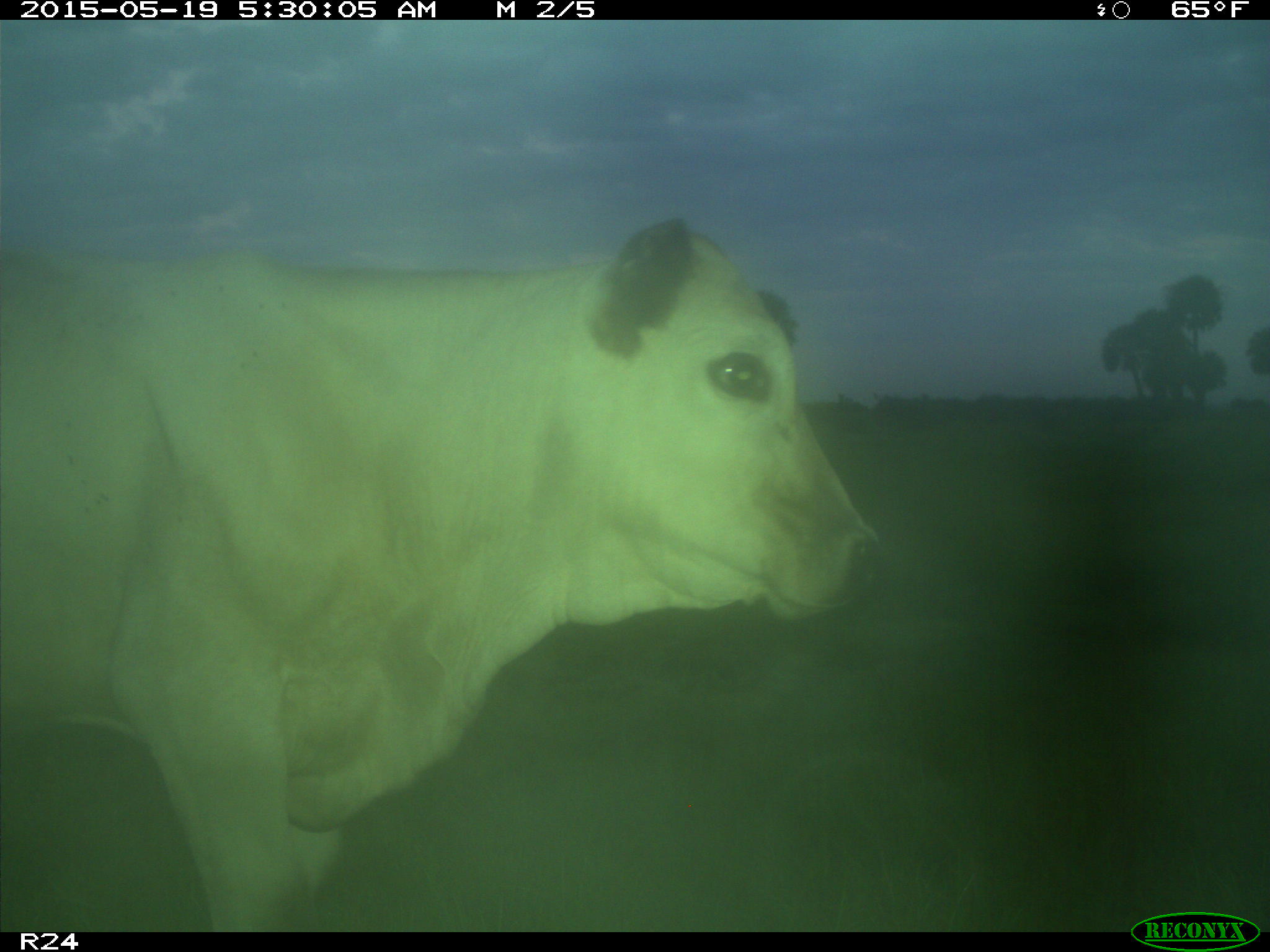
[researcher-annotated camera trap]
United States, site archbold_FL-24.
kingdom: Animalia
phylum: Chordata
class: Mammalia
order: Artiodactyla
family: Bovidae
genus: Bos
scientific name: Bos taurus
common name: domestic cow